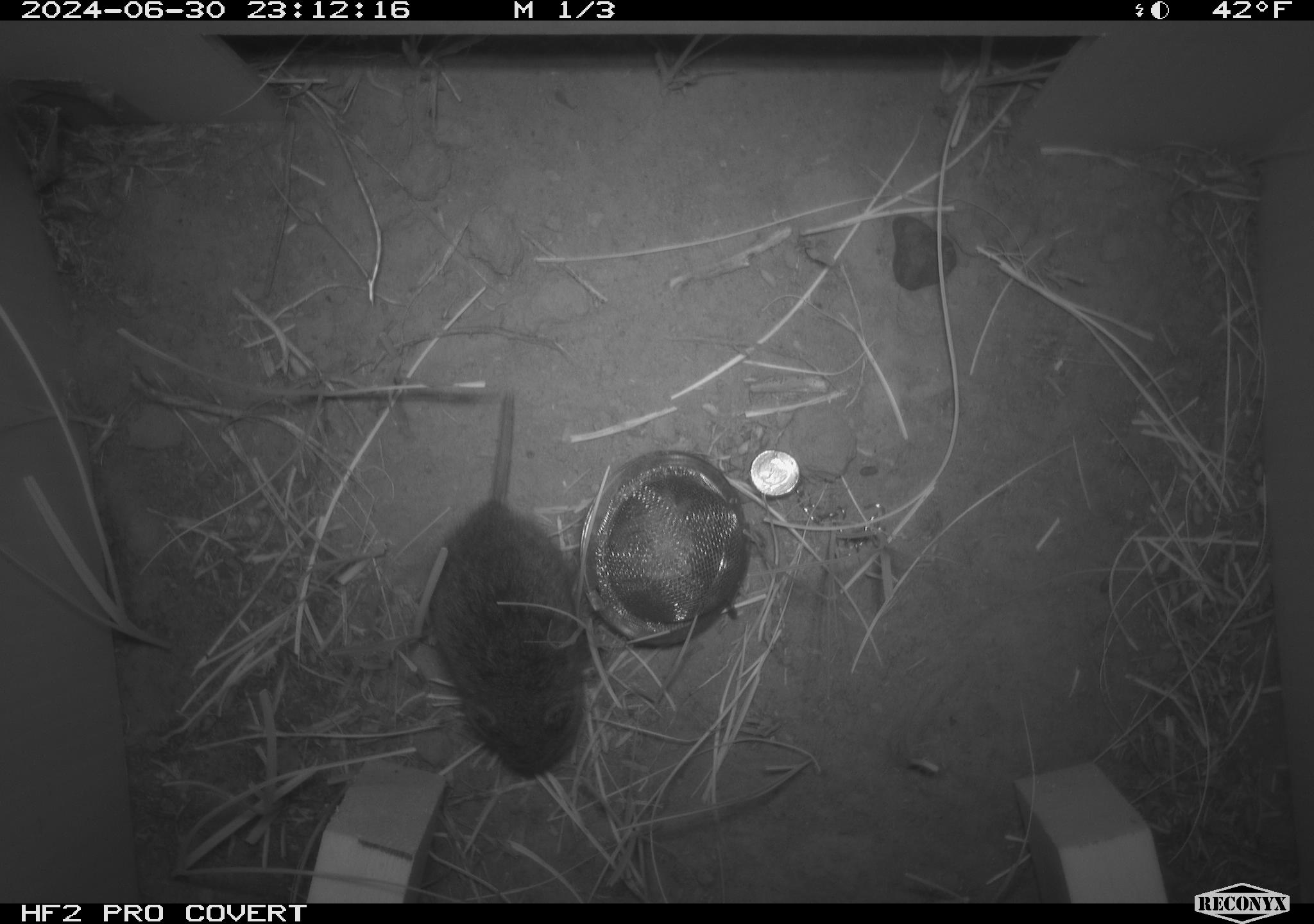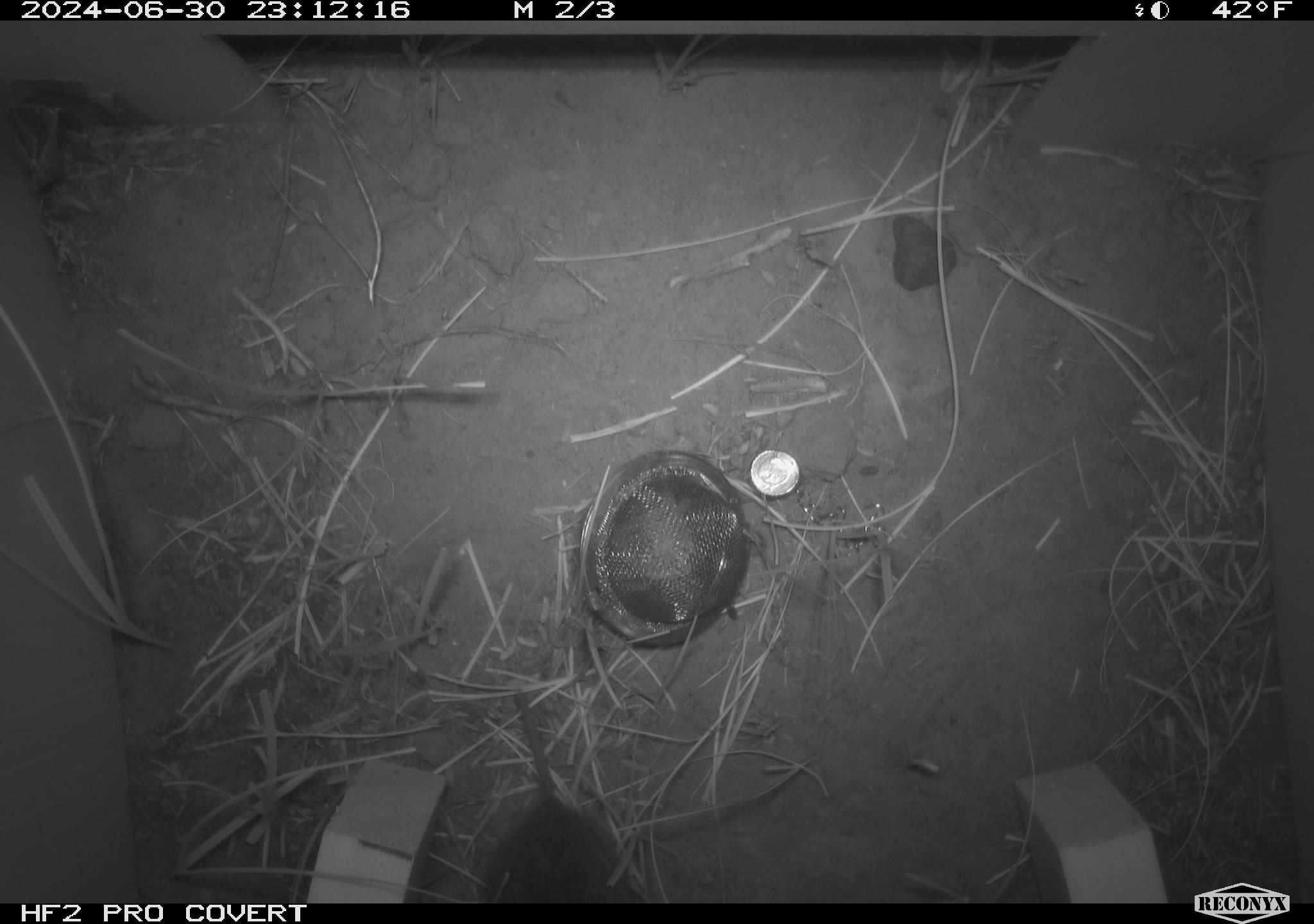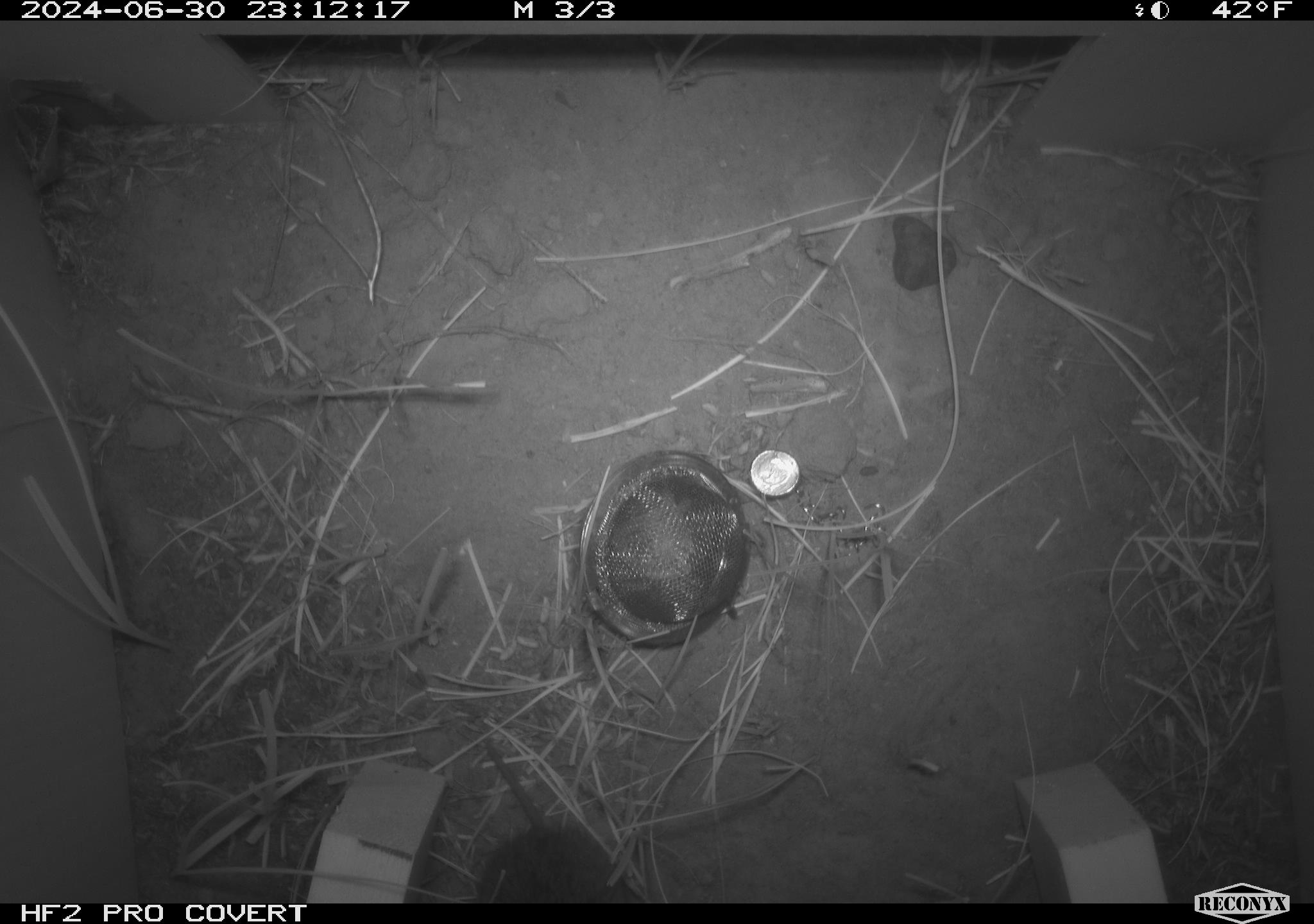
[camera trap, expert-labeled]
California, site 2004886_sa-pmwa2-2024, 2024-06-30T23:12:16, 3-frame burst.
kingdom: Animalia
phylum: Chordata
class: Mammalia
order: Rodentia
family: Cricetidae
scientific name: Arvicolinae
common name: voles, lemmings, and muskrats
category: arvicolinae subfamily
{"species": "arvicolinae subfamily (voles, lemmings, and muskrats) (Arvicolinae)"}